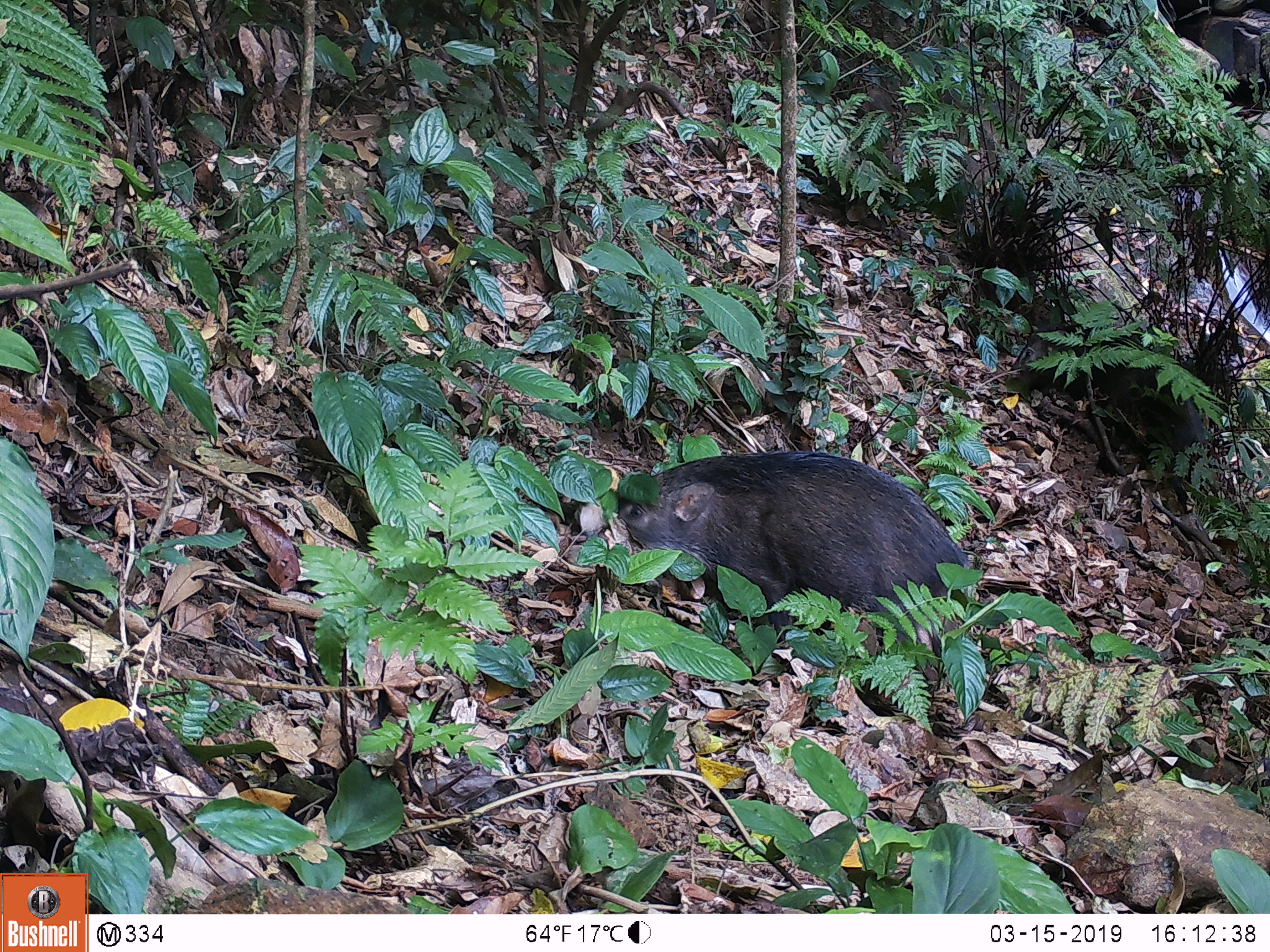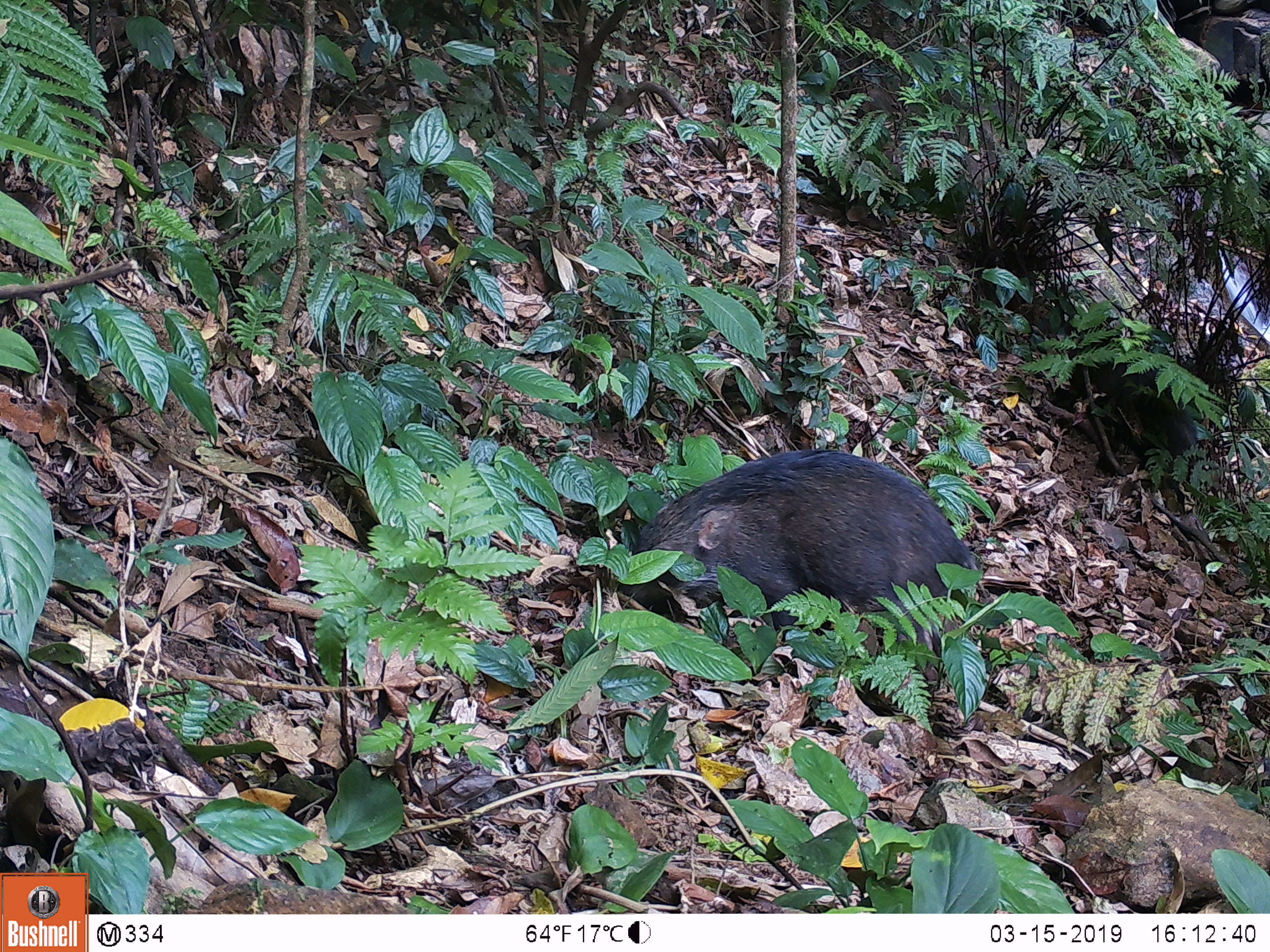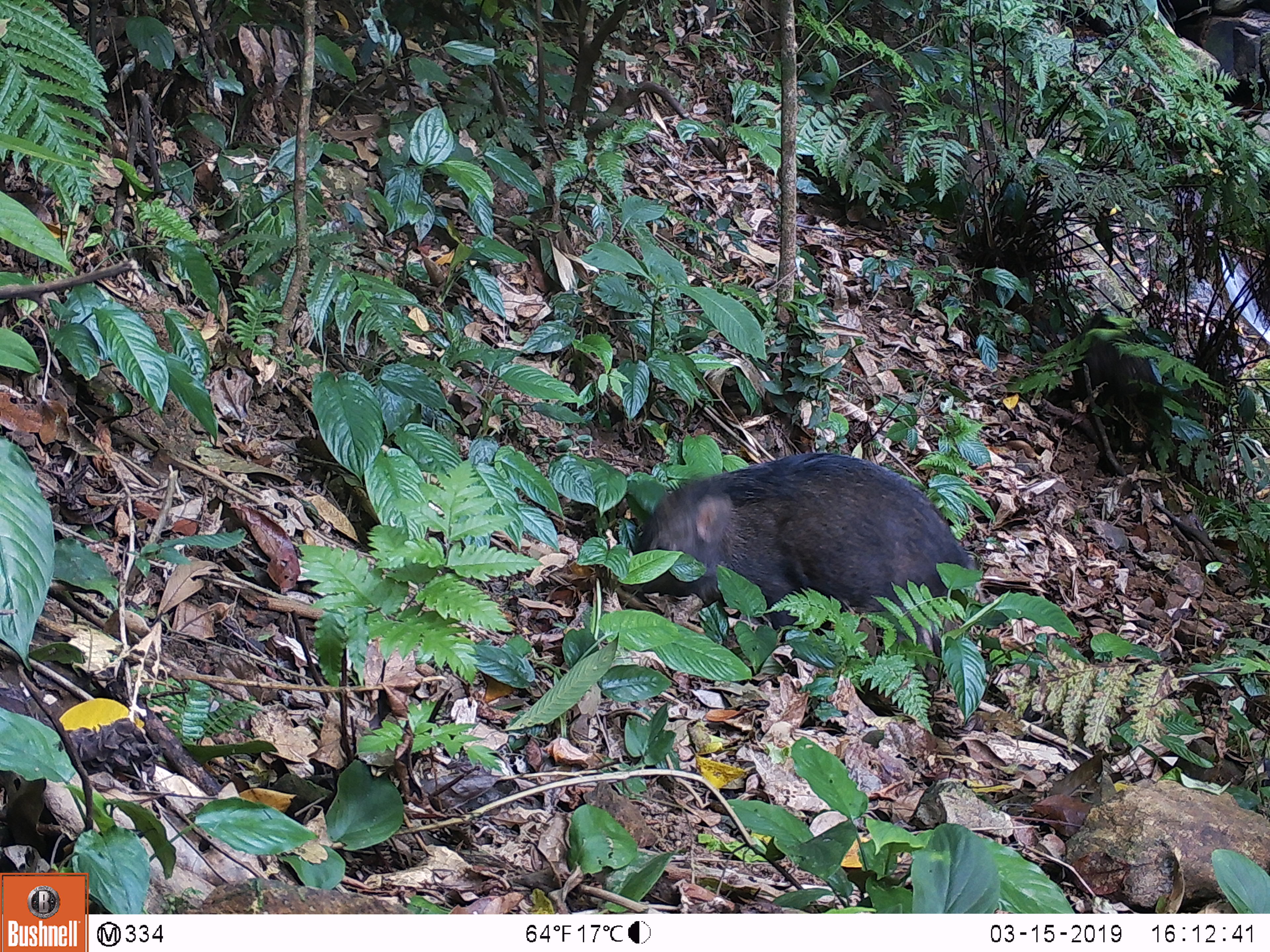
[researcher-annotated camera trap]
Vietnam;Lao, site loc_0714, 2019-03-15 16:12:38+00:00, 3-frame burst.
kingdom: Animalia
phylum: Chordata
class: Mammalia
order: Artiodactyla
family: Suidae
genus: Sus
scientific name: Sus scrofa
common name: eurasian wild pig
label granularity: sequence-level